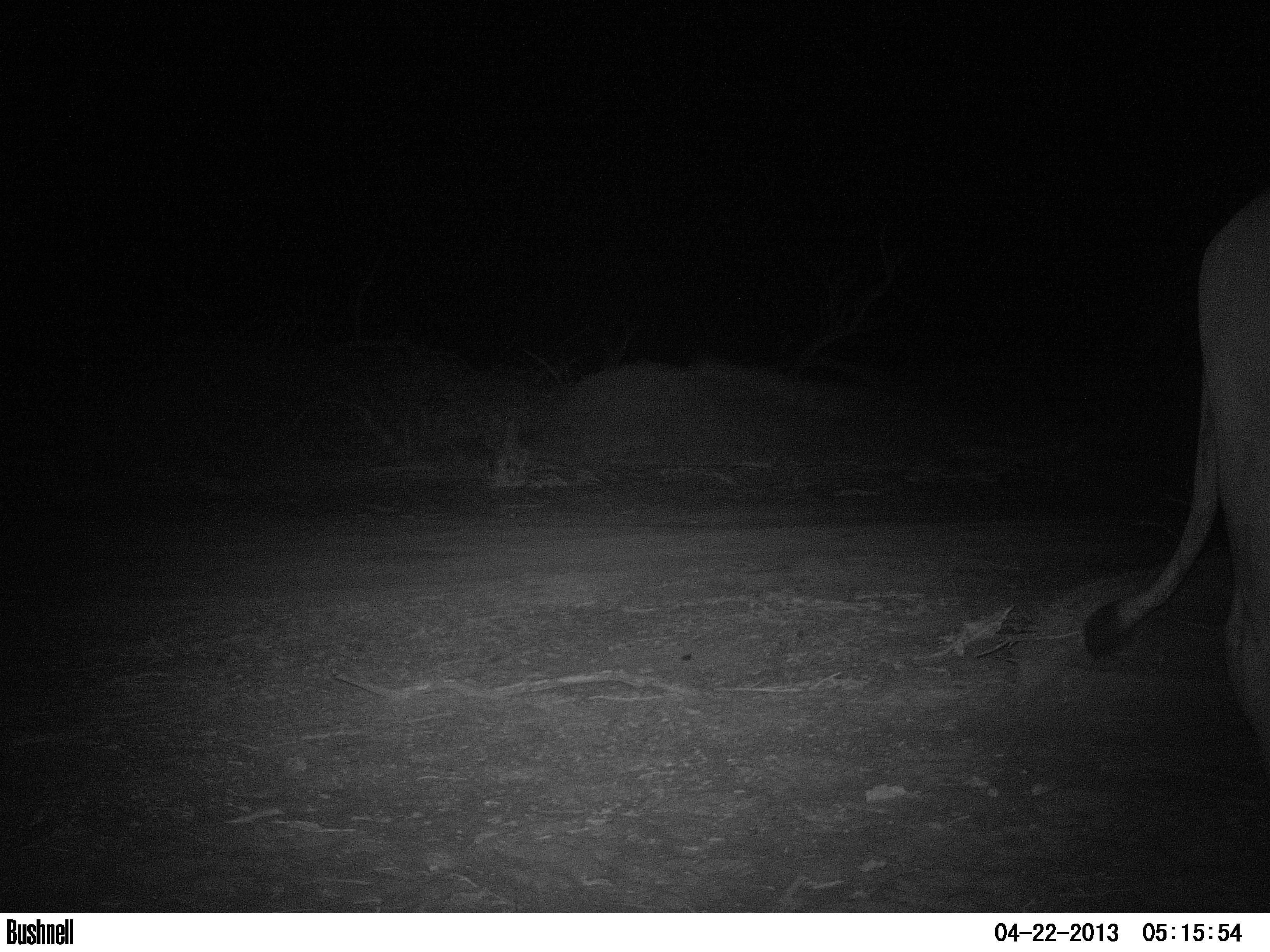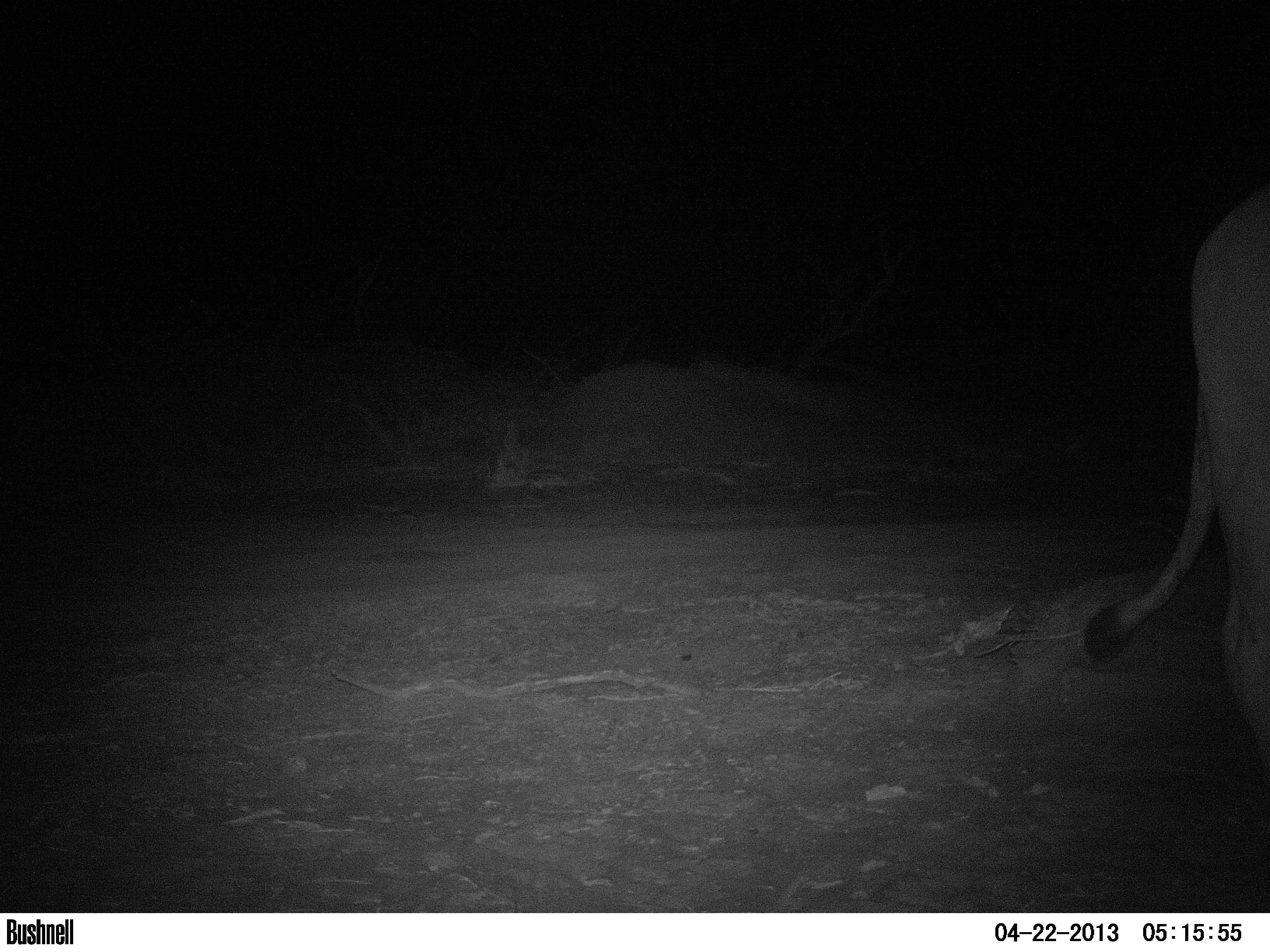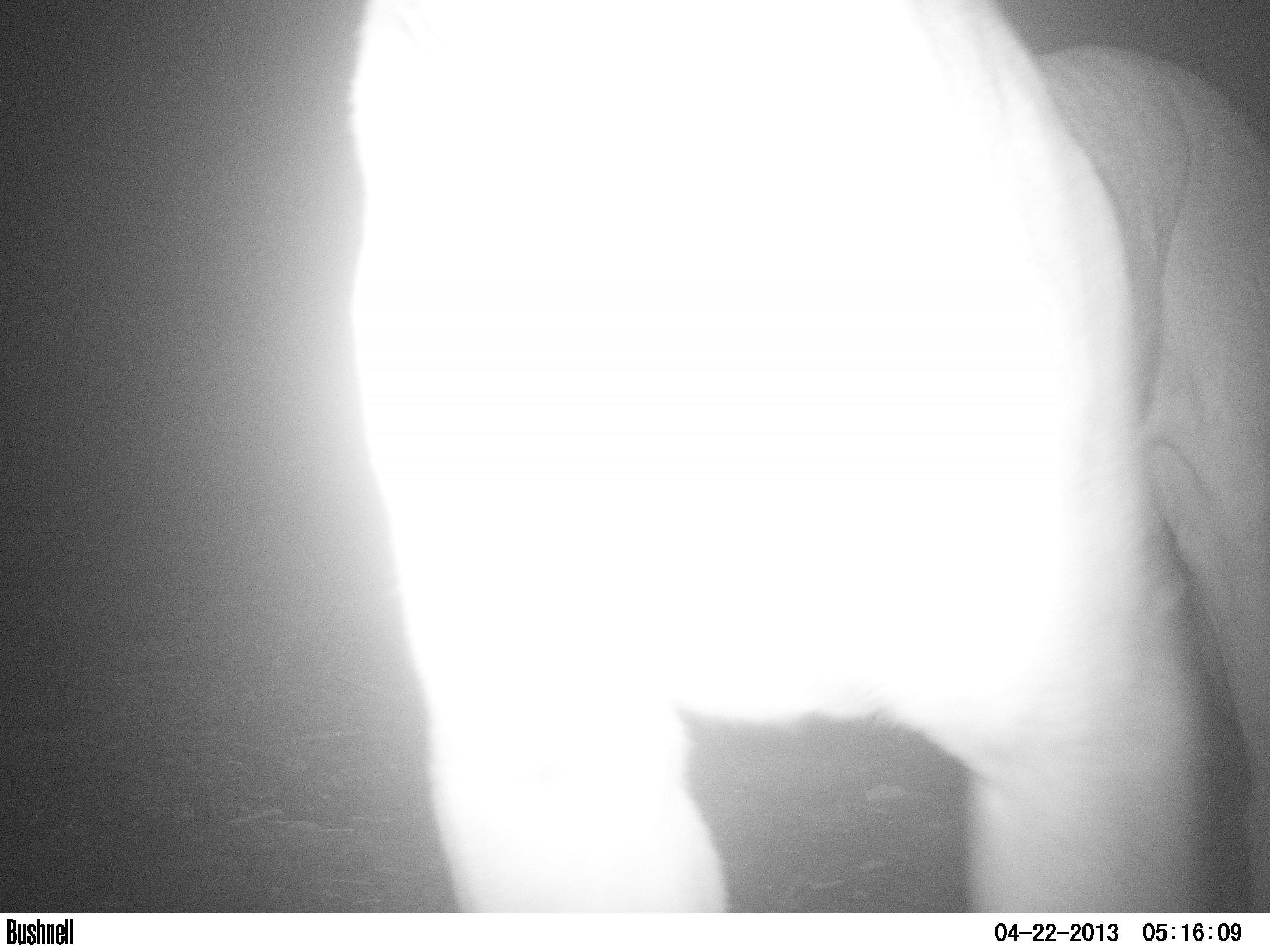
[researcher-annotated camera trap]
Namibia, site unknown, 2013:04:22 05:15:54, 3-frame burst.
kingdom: Animalia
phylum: Chordata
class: Mammalia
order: Carnivora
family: Felidae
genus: Panthera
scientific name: Panthera leo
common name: lion